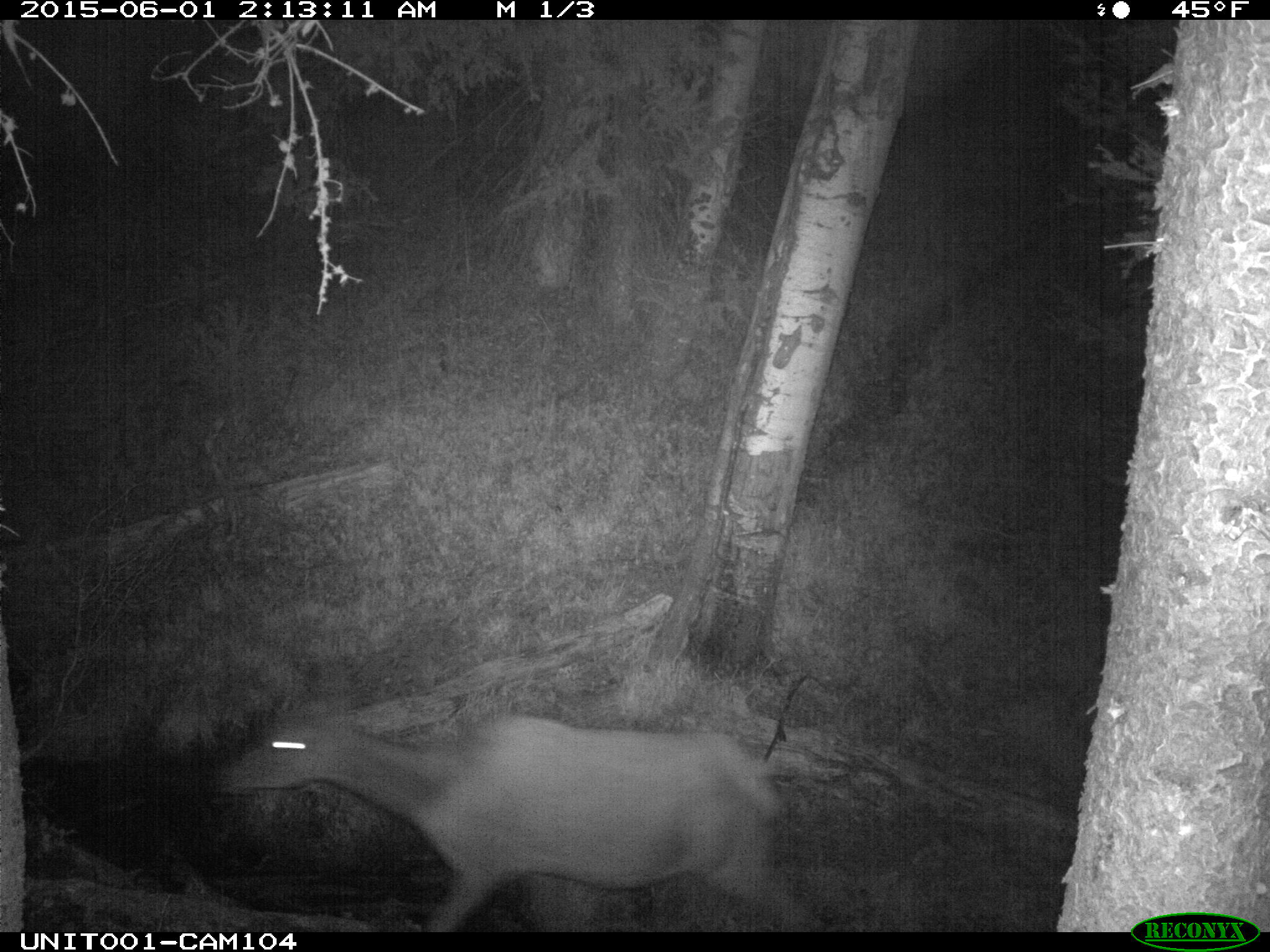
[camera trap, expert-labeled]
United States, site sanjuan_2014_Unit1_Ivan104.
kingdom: Animalia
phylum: Chordata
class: Mammalia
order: Artiodactyla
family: Cervidae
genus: Cervus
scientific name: Cervus elaphus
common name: red deer